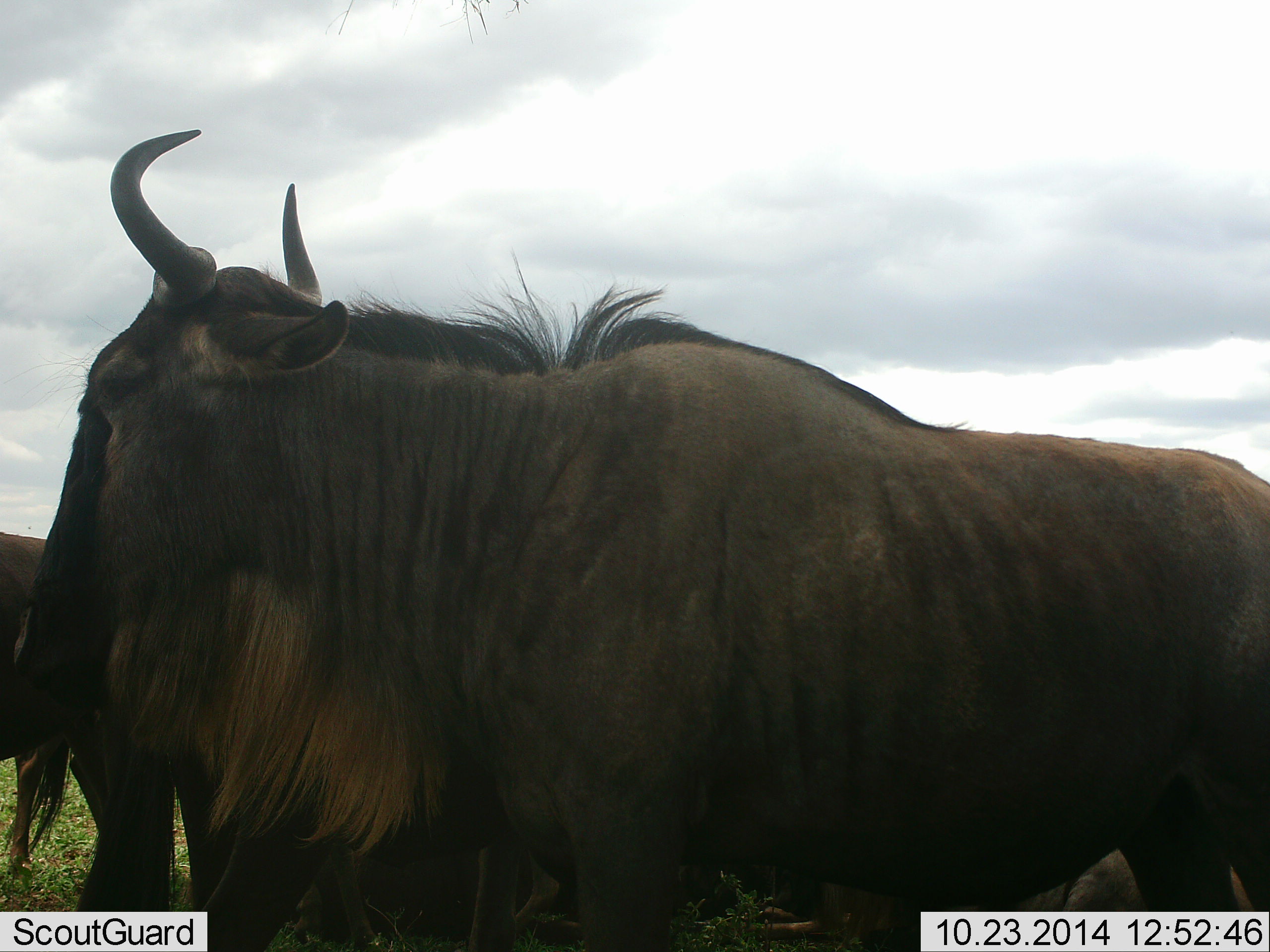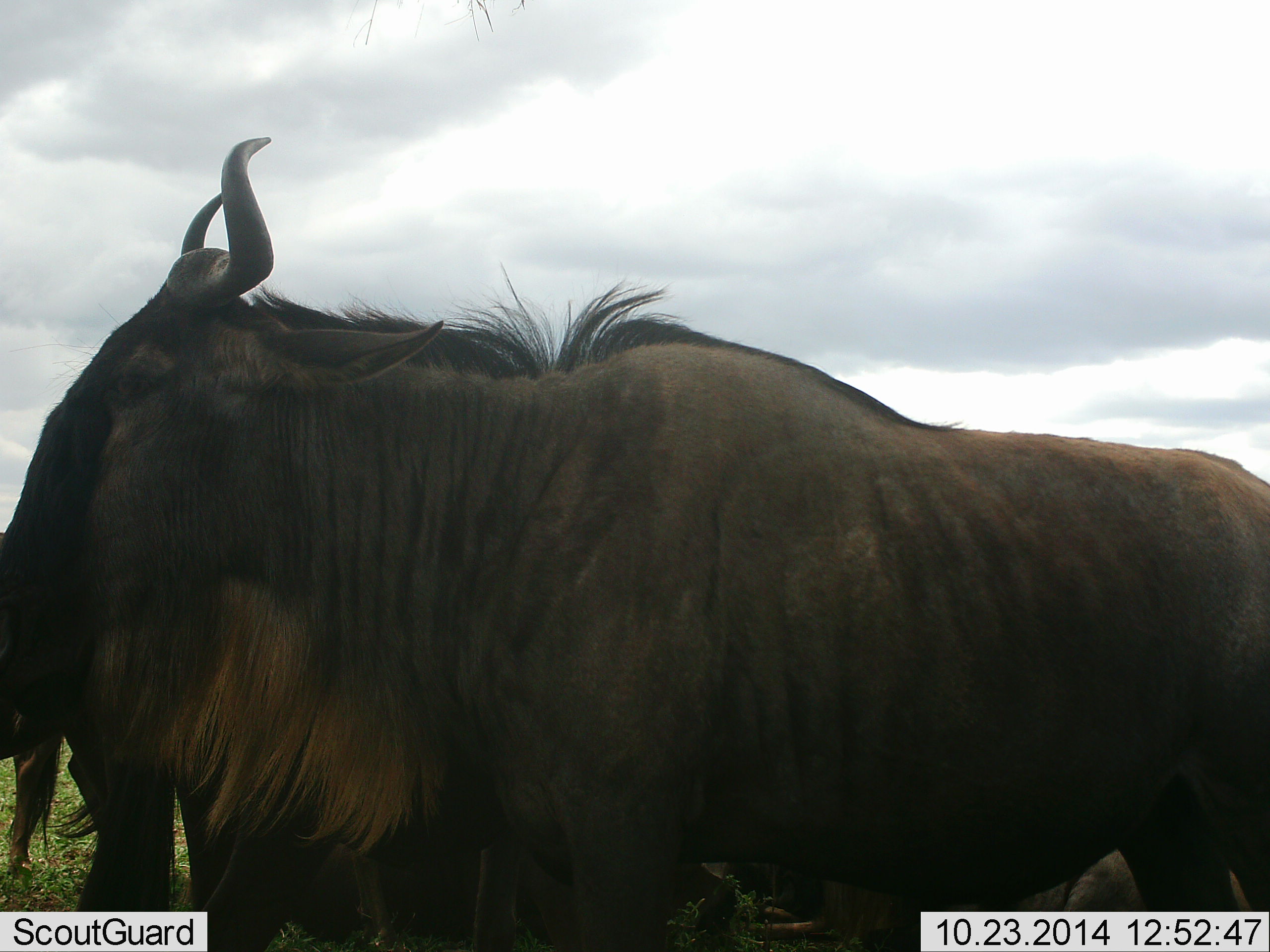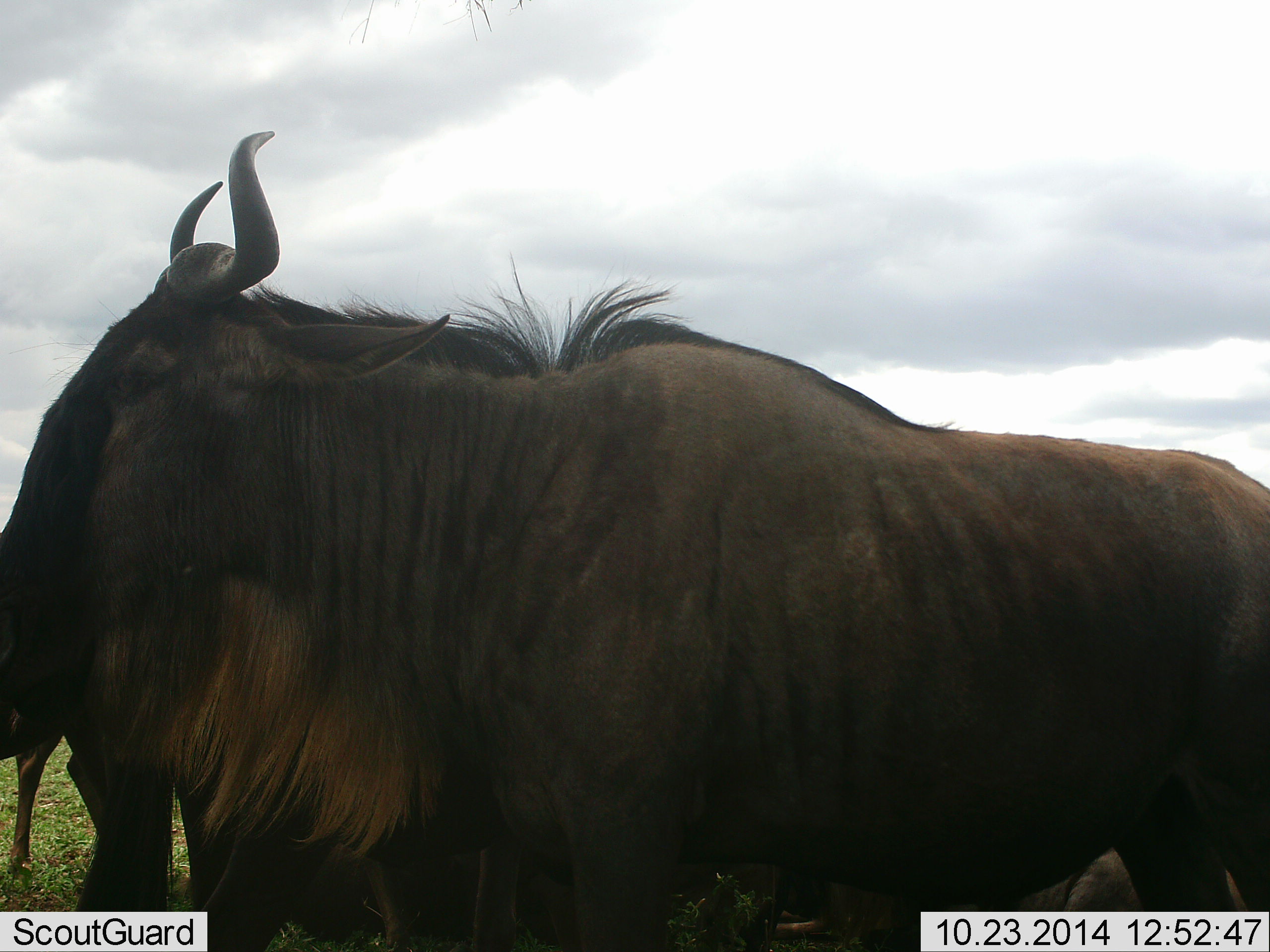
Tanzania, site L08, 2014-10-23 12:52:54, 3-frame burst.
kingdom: Animalia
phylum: Chordata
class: Mammalia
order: Artiodactyla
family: Bovidae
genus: Connochaetes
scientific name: Connochaetes taurinus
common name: blue wildebeest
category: wildebeest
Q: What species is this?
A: Wildebeest (blue wildebeest) (Connochaetes taurinus).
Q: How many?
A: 2.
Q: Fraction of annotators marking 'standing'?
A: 100%.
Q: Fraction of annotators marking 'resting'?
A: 10%.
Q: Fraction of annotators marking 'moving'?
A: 0%.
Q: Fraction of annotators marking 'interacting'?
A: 0%.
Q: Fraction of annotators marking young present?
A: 0%.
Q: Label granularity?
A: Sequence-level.